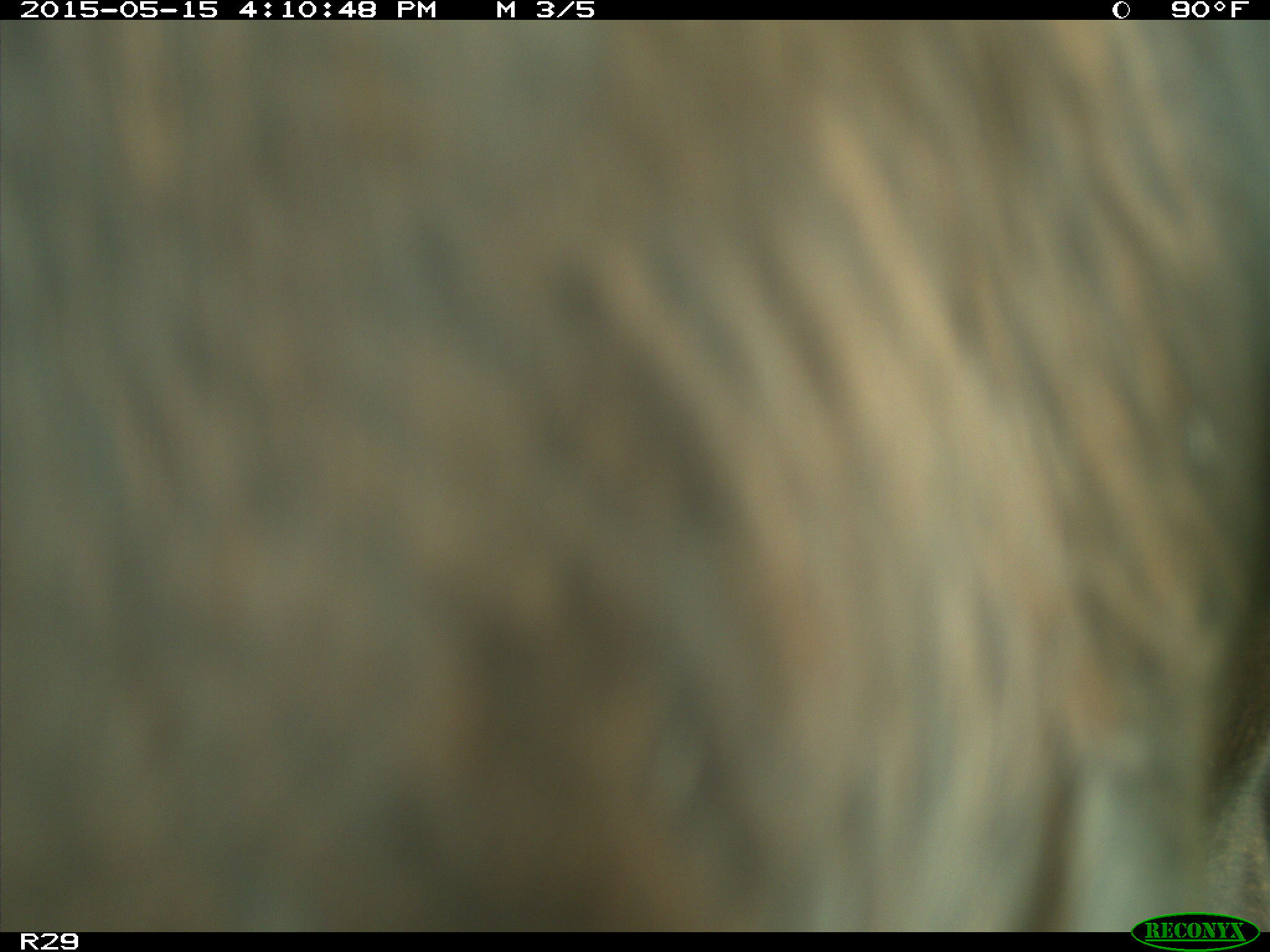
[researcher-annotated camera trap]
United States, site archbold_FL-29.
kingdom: Animalia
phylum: Chordata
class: Mammalia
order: Artiodactyla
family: Bovidae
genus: Bos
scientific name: Bos taurus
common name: domestic cow